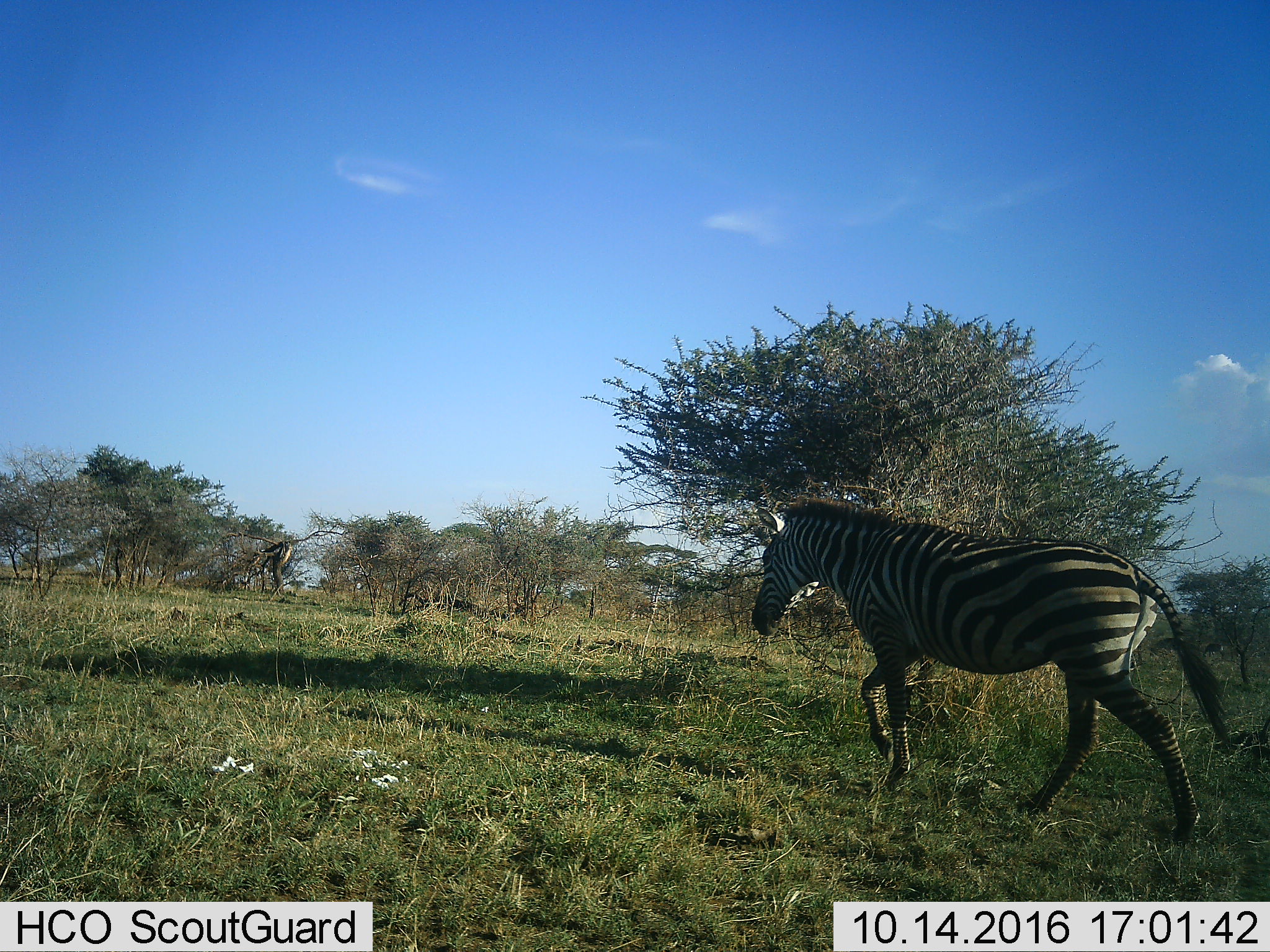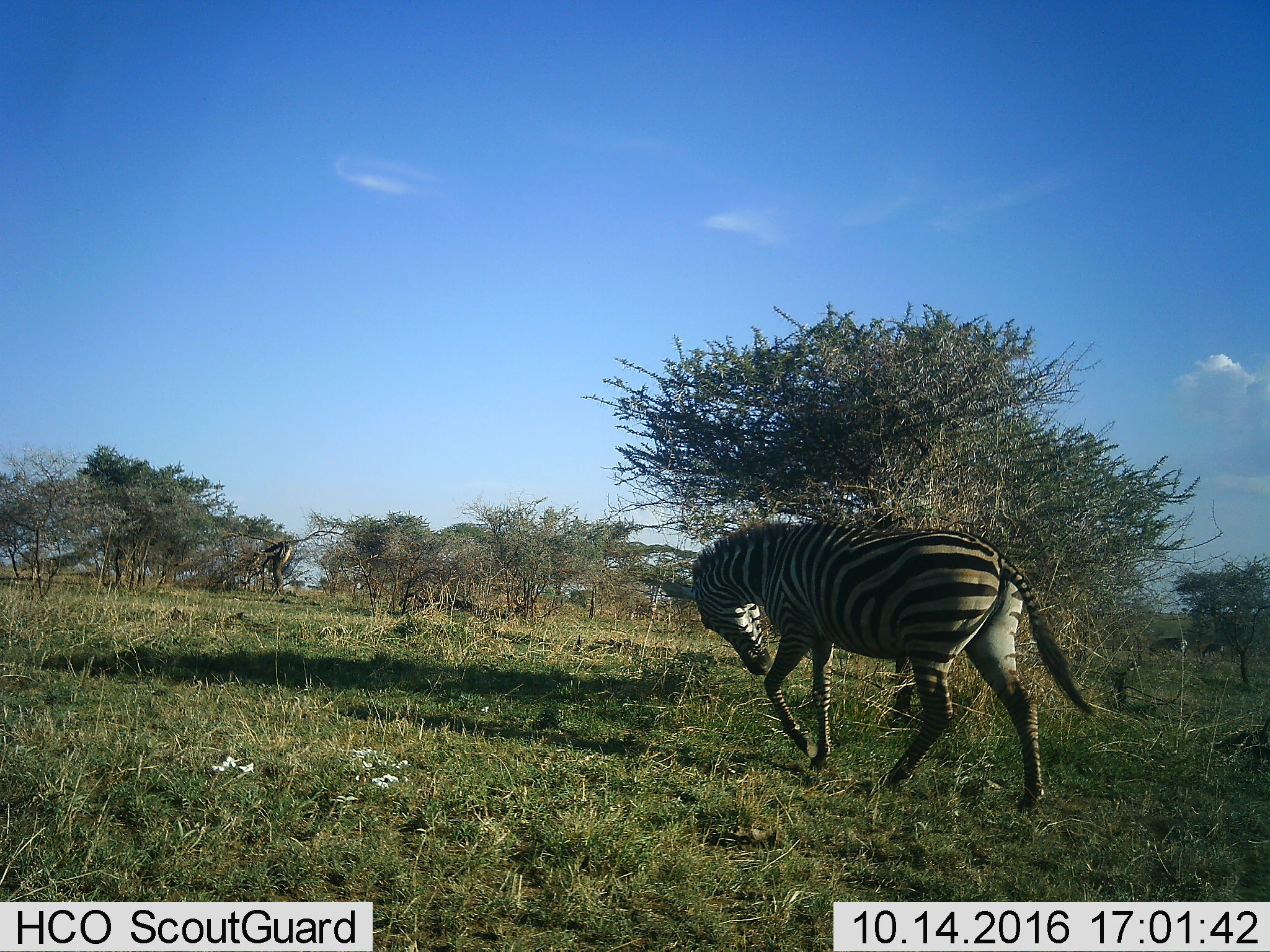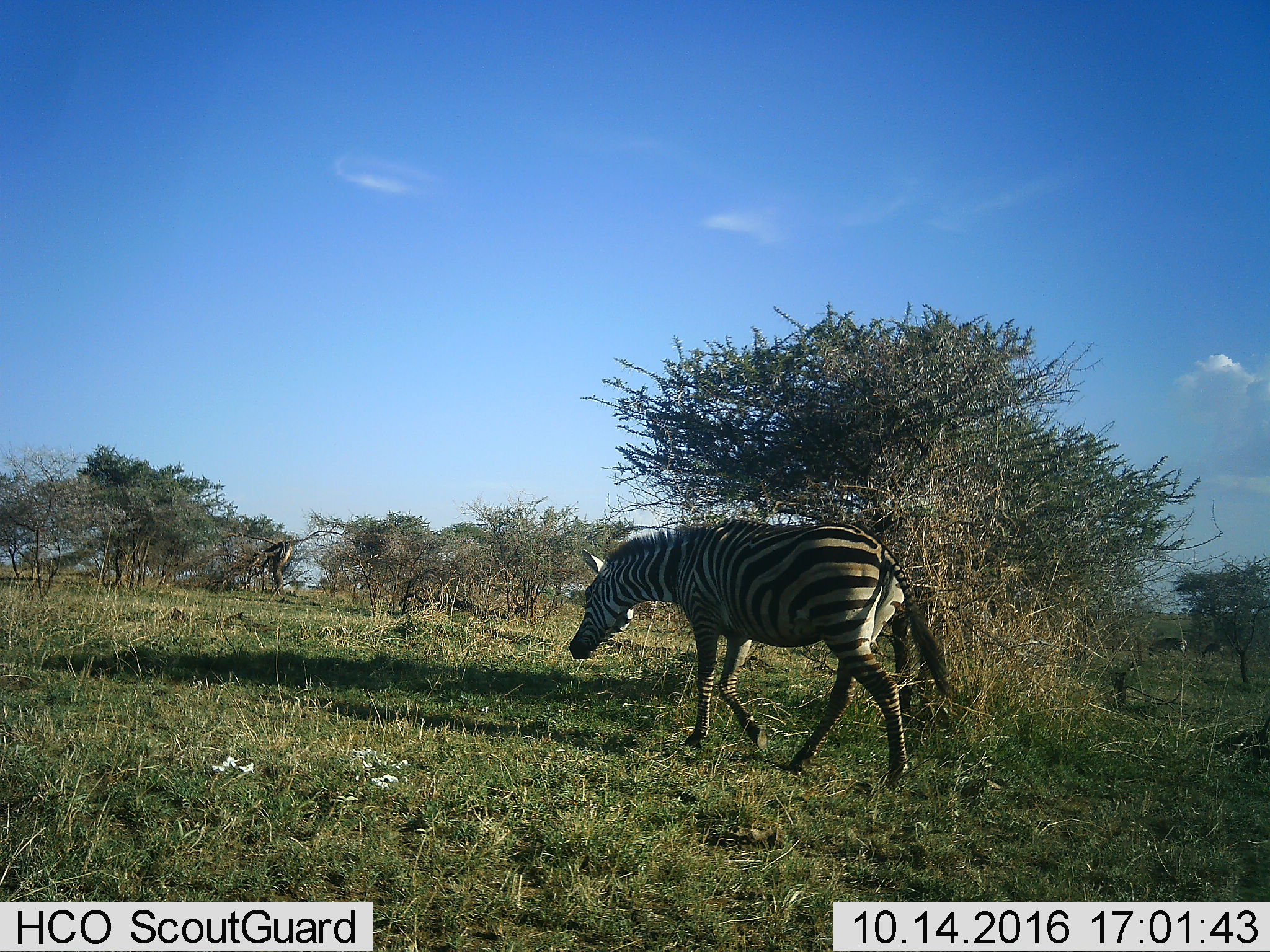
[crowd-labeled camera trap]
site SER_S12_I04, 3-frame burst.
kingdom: Animalia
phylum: Chordata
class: Mammalia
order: Perissodactyla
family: Equidae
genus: Equus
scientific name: Equus quagga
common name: plains zebra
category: zebraplains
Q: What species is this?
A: Zebraplains (plains zebra) (Equus quagga).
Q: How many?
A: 1.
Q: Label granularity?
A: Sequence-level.